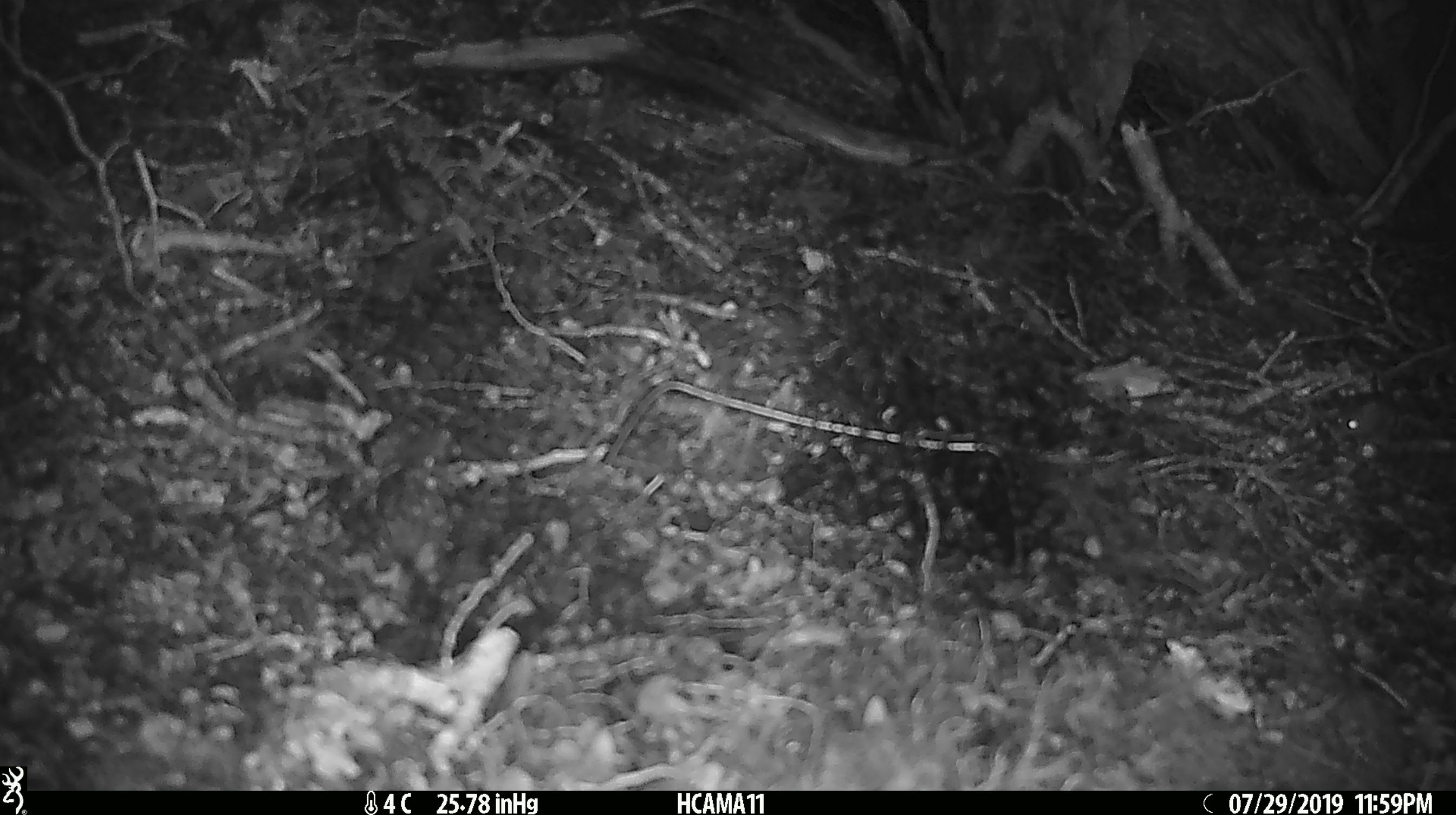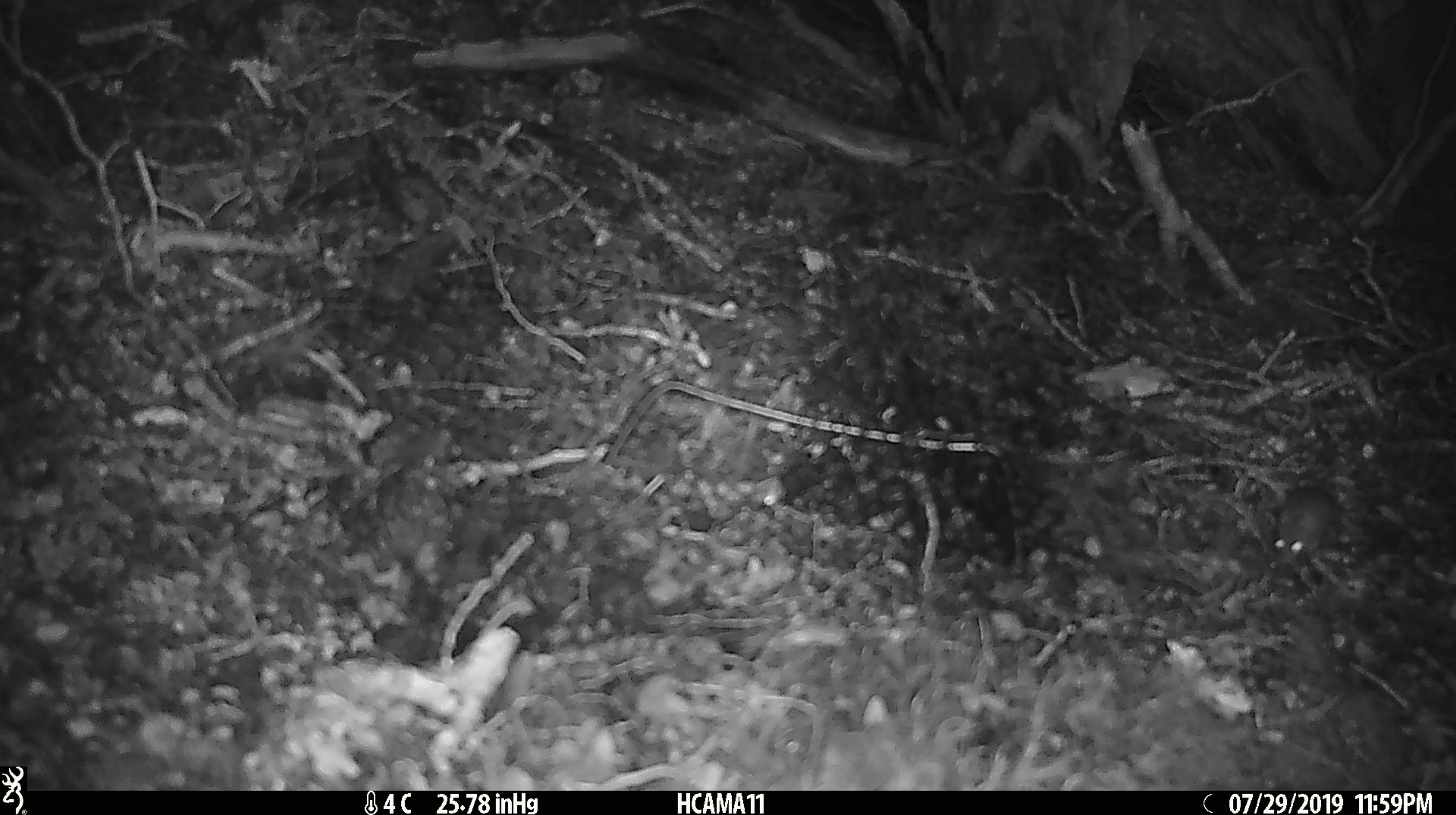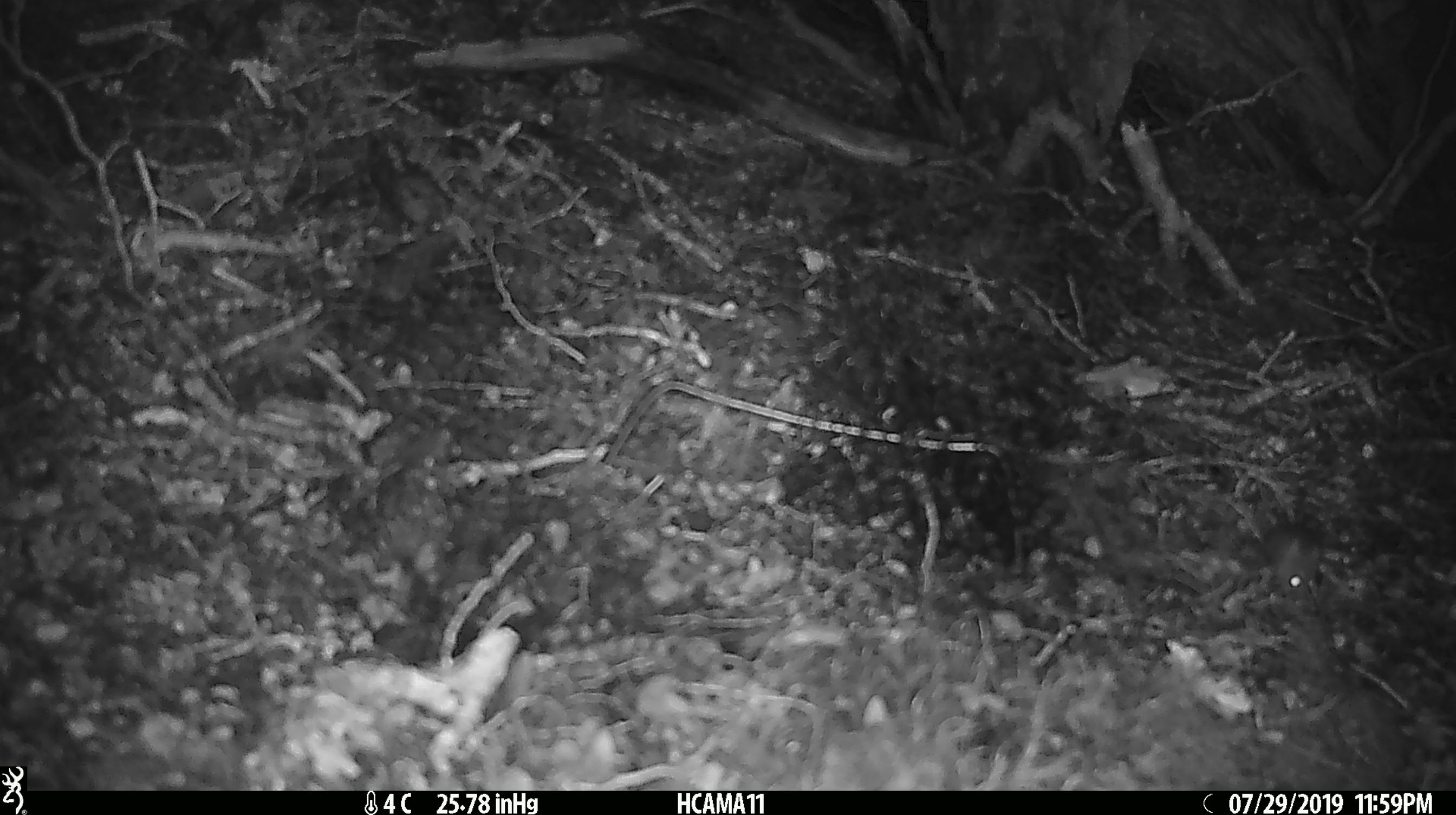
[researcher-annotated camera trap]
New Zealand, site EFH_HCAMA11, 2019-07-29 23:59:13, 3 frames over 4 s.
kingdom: Animalia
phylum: Chordata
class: Mammalia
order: Rodentia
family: Muridae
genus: Mus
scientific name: Mus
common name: mouse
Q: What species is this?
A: Mouse (Mus).